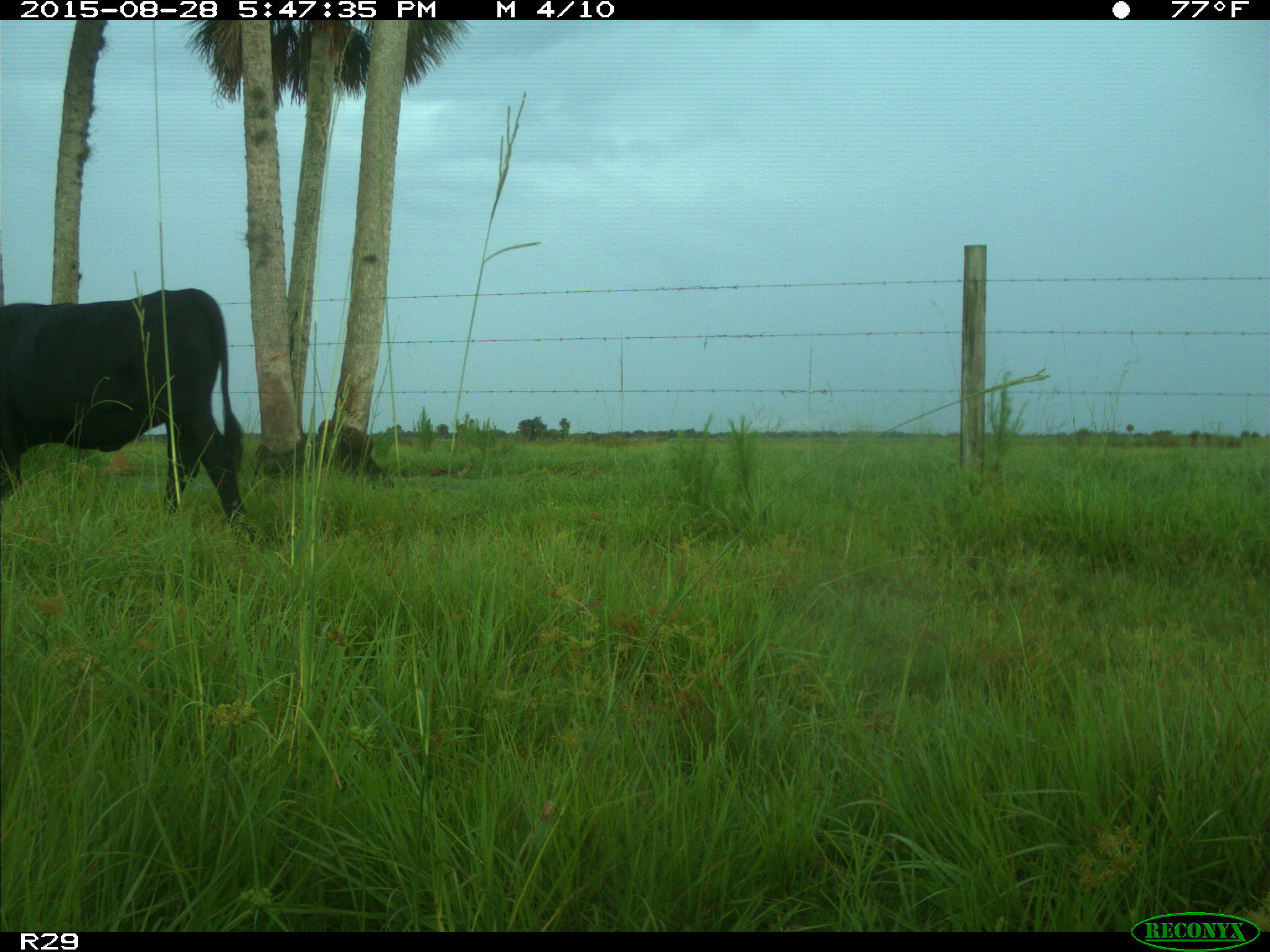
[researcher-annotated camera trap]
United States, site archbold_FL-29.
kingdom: Animalia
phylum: Chordata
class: Mammalia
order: Artiodactyla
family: Bovidae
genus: Bos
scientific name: Bos taurus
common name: domestic cow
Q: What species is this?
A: Bos taurus (domestic cow).